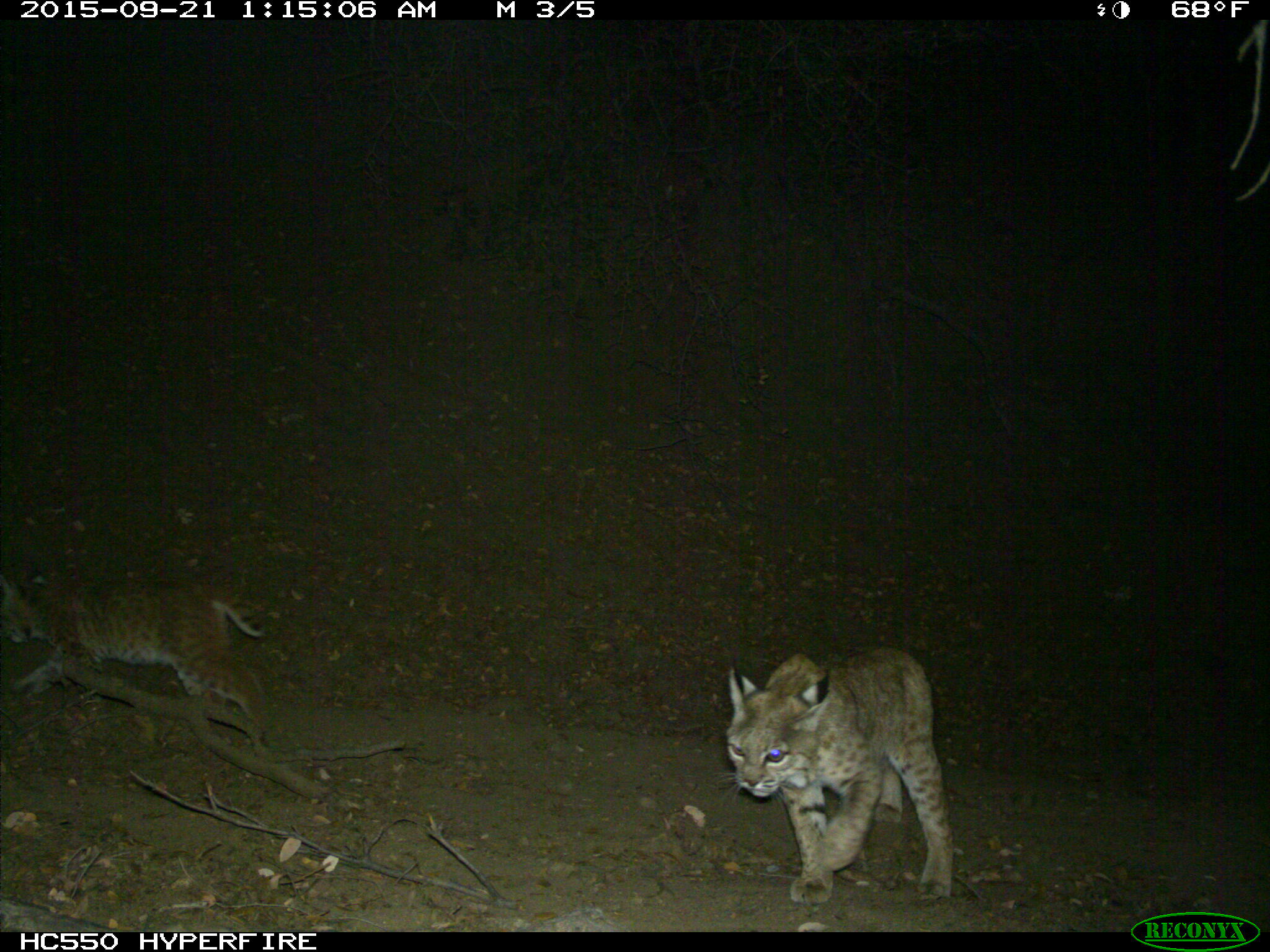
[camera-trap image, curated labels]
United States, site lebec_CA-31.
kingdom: Animalia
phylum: Chordata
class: Mammalia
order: Carnivora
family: Felidae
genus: Lynx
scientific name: Lynx rufus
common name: bobcat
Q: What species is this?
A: Lynx rufus (bobcat).